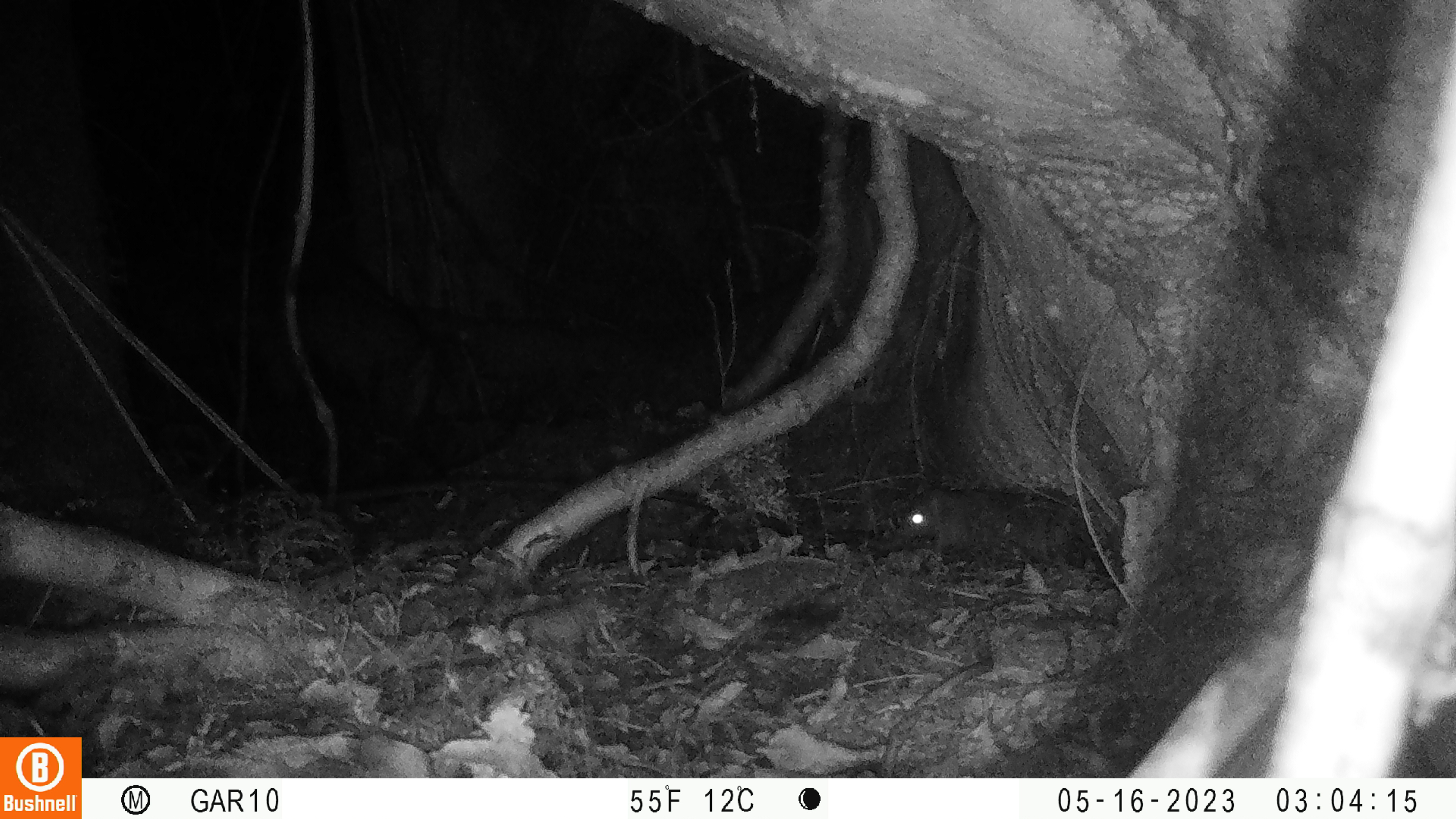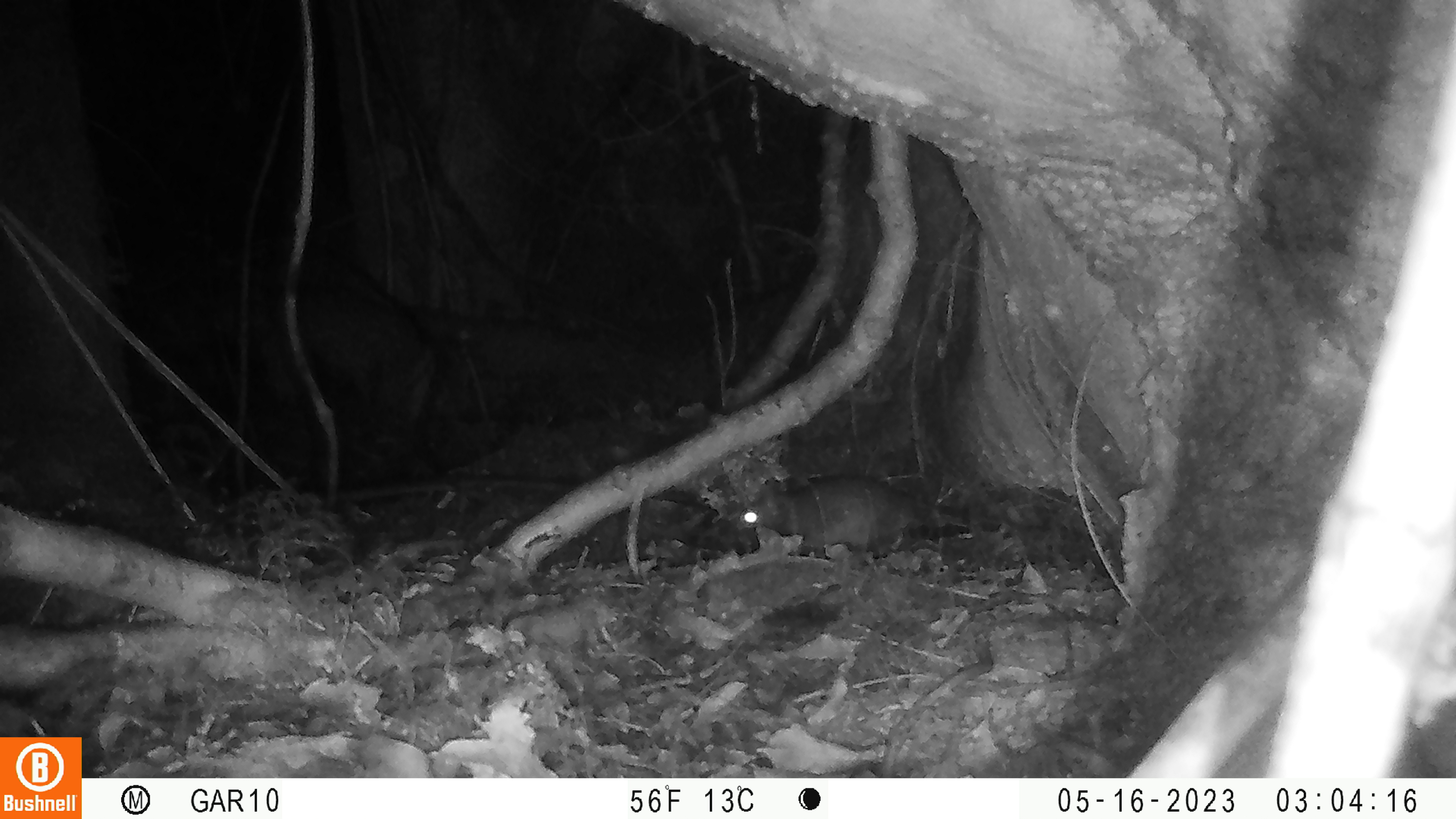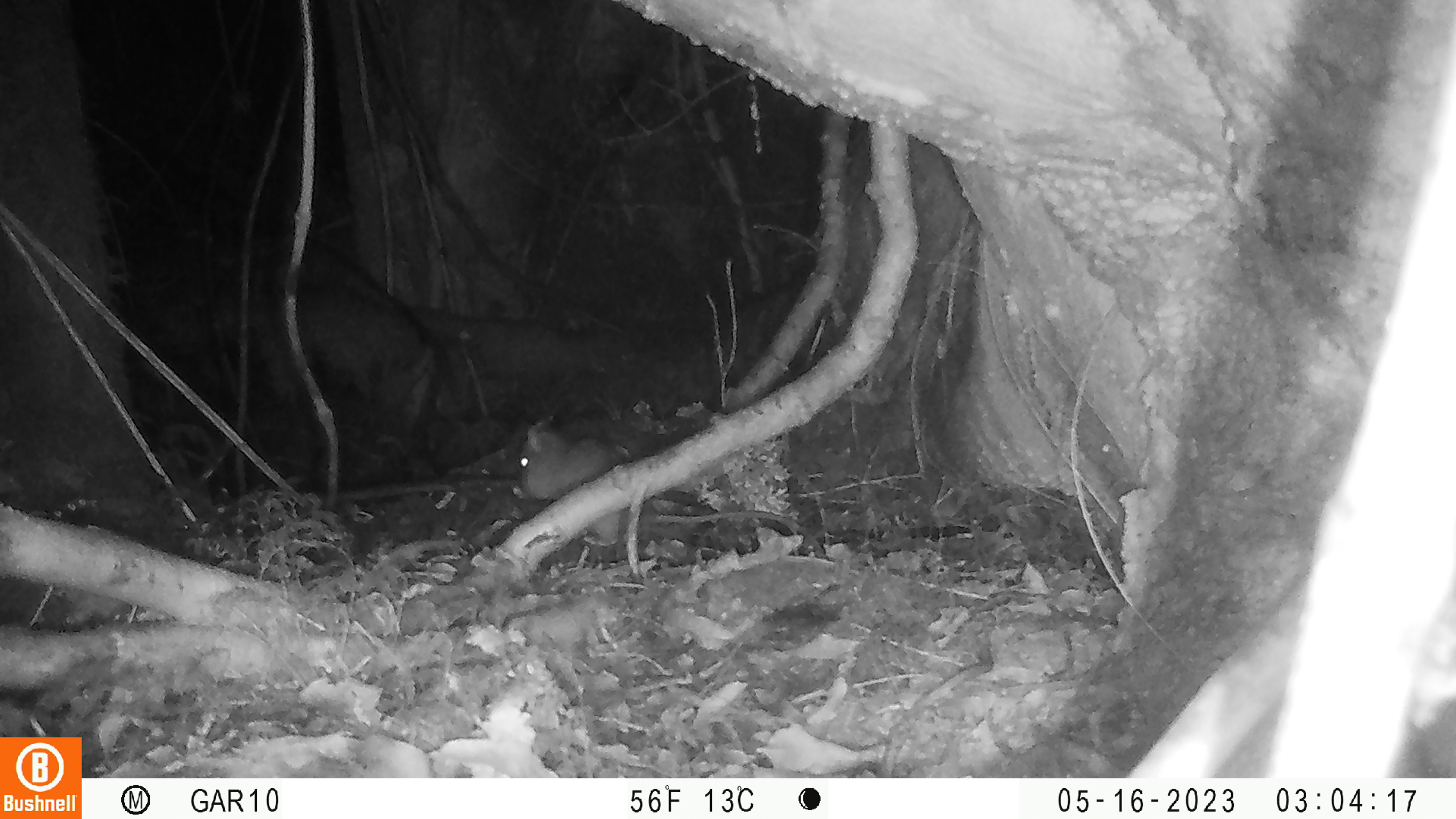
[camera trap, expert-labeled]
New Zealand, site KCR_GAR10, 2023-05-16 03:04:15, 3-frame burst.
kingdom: Animalia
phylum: Chordata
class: Mammalia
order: Rodentia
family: Muridae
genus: Rattus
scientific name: Rattus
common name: rat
Rat (Rattus).